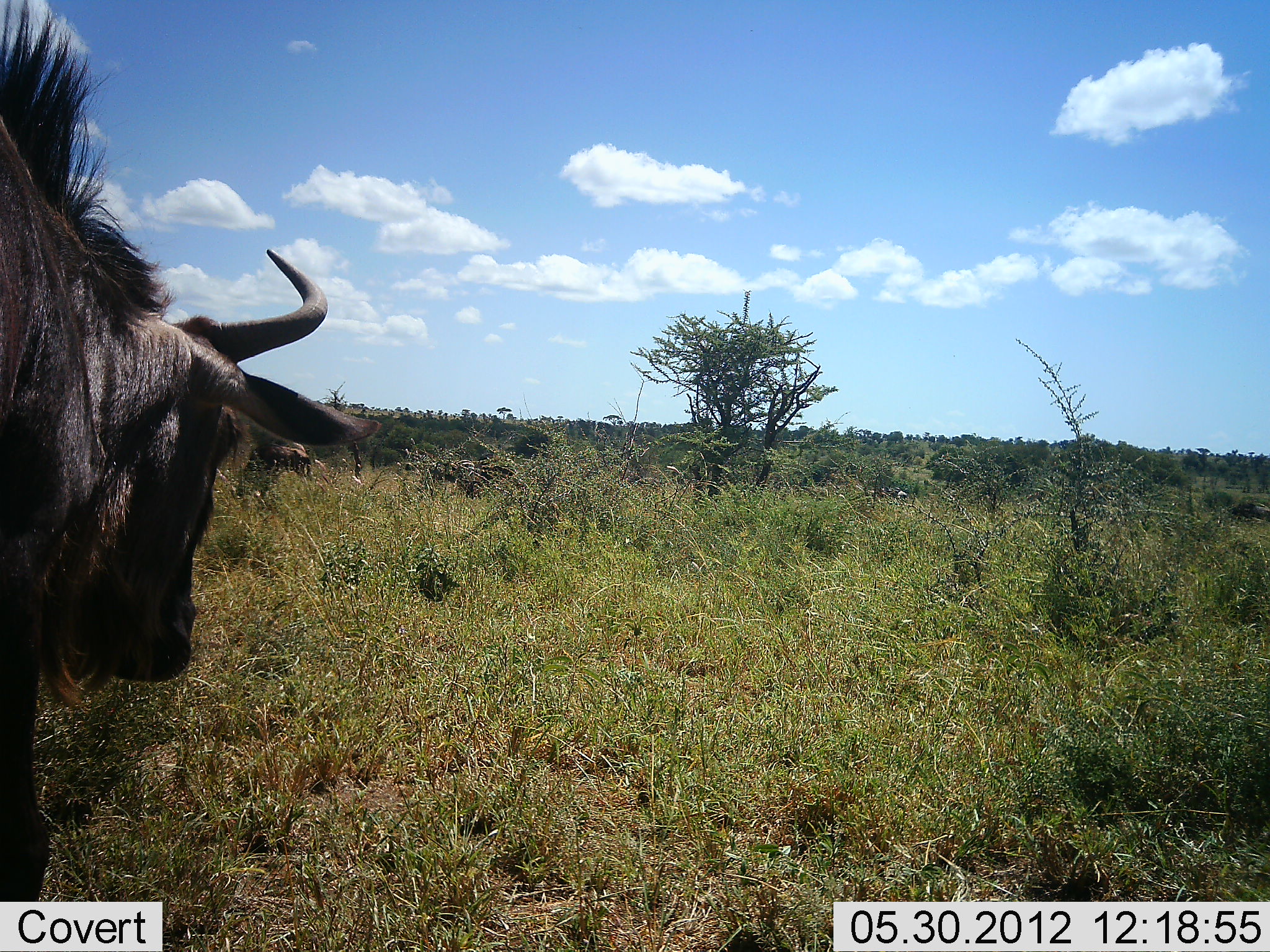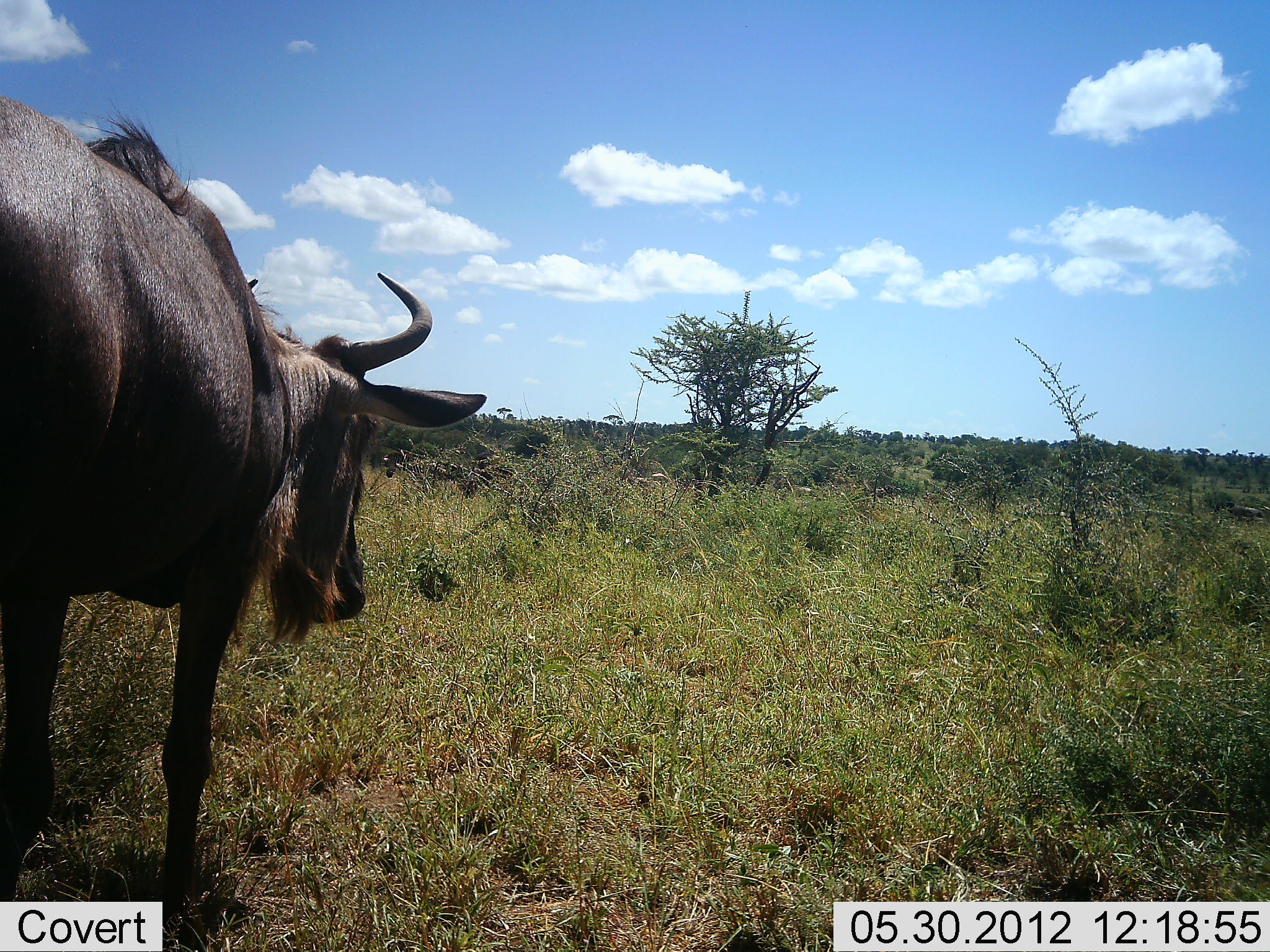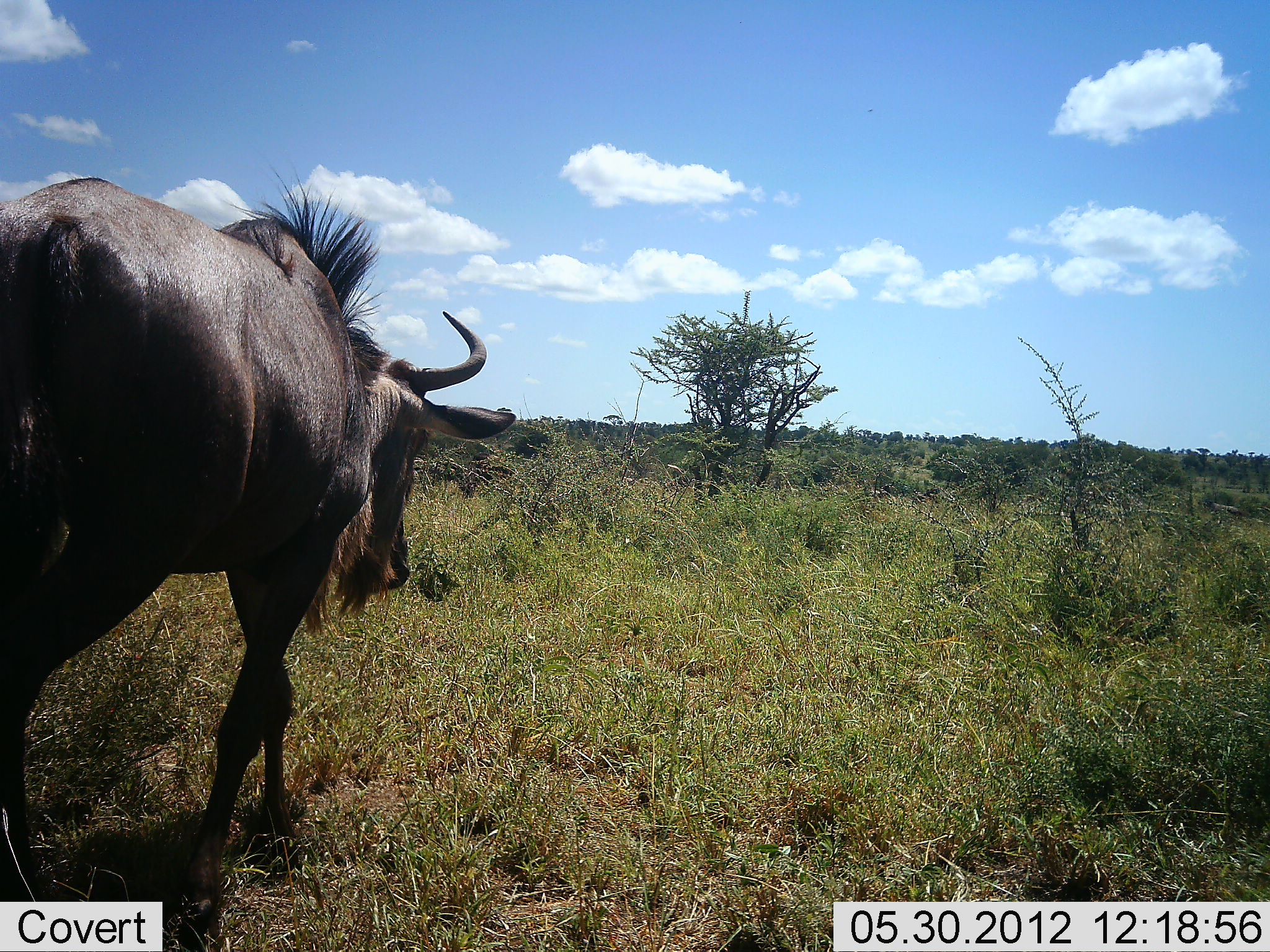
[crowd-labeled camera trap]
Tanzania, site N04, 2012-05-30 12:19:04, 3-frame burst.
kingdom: Animalia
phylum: Chordata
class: Mammalia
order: Artiodactyla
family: Bovidae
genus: Connochaetes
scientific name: Connochaetes taurinus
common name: blue wildebeest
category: wildebeest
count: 1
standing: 10%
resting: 0%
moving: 90%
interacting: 0%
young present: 0%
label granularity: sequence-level